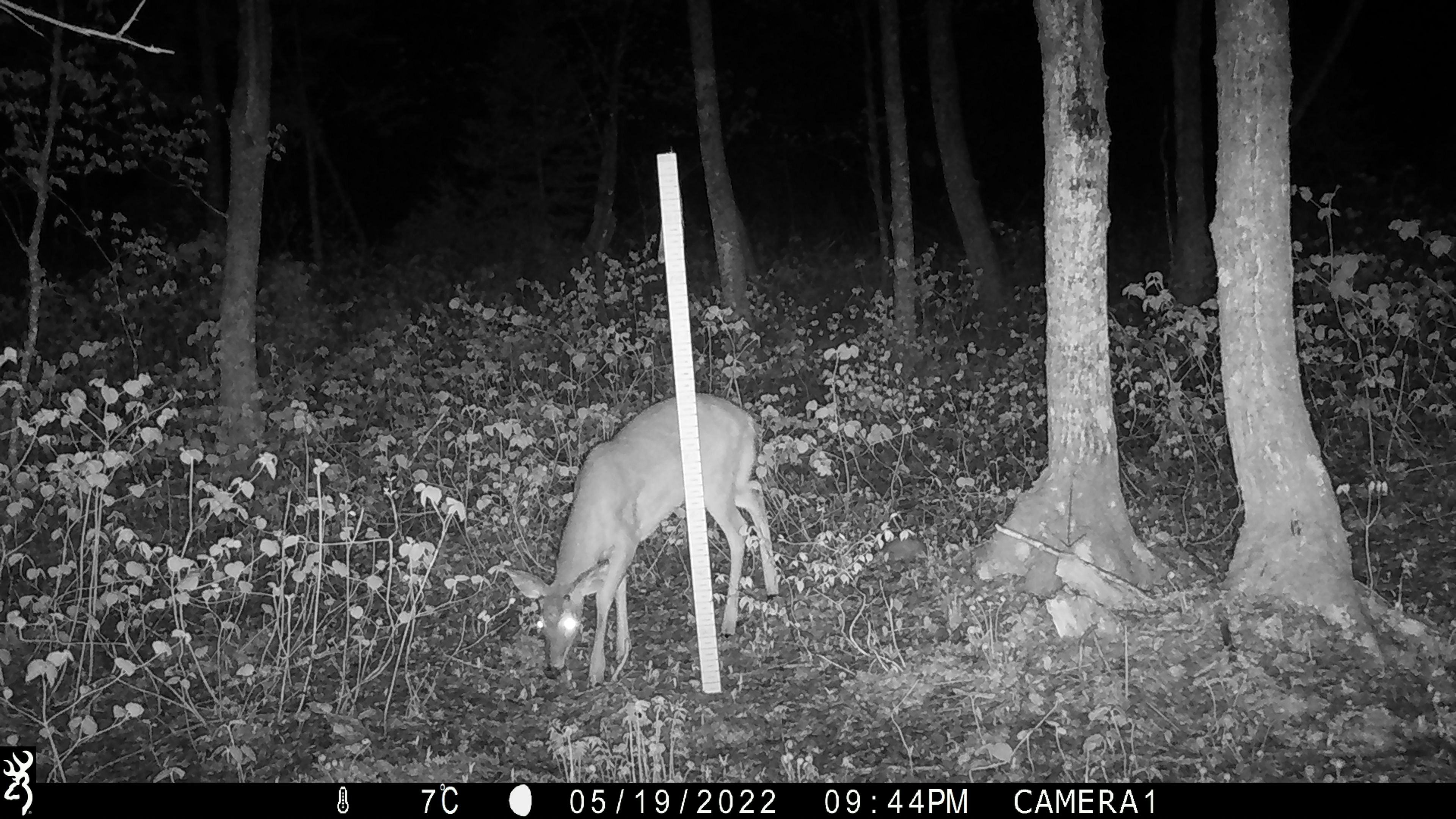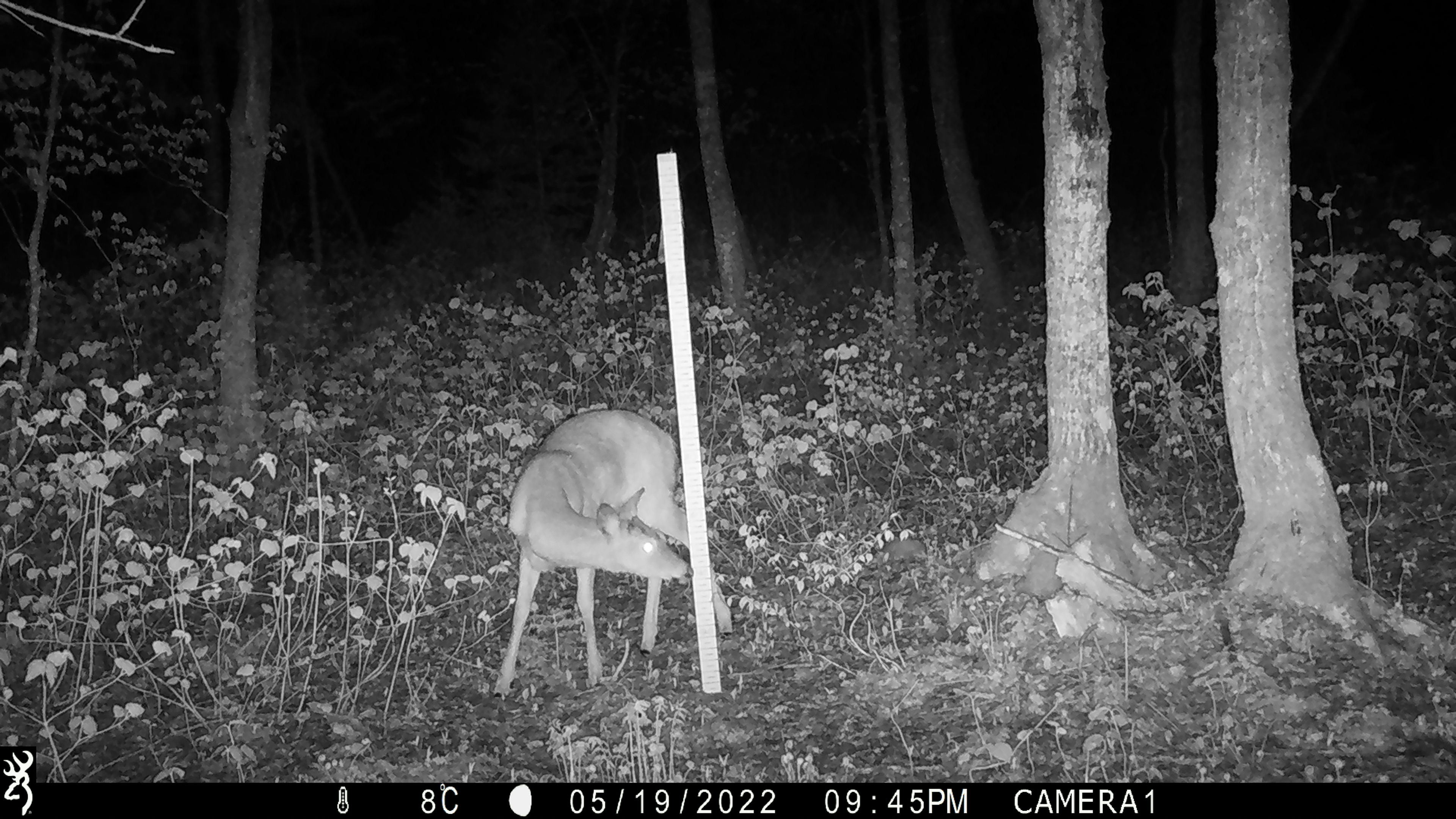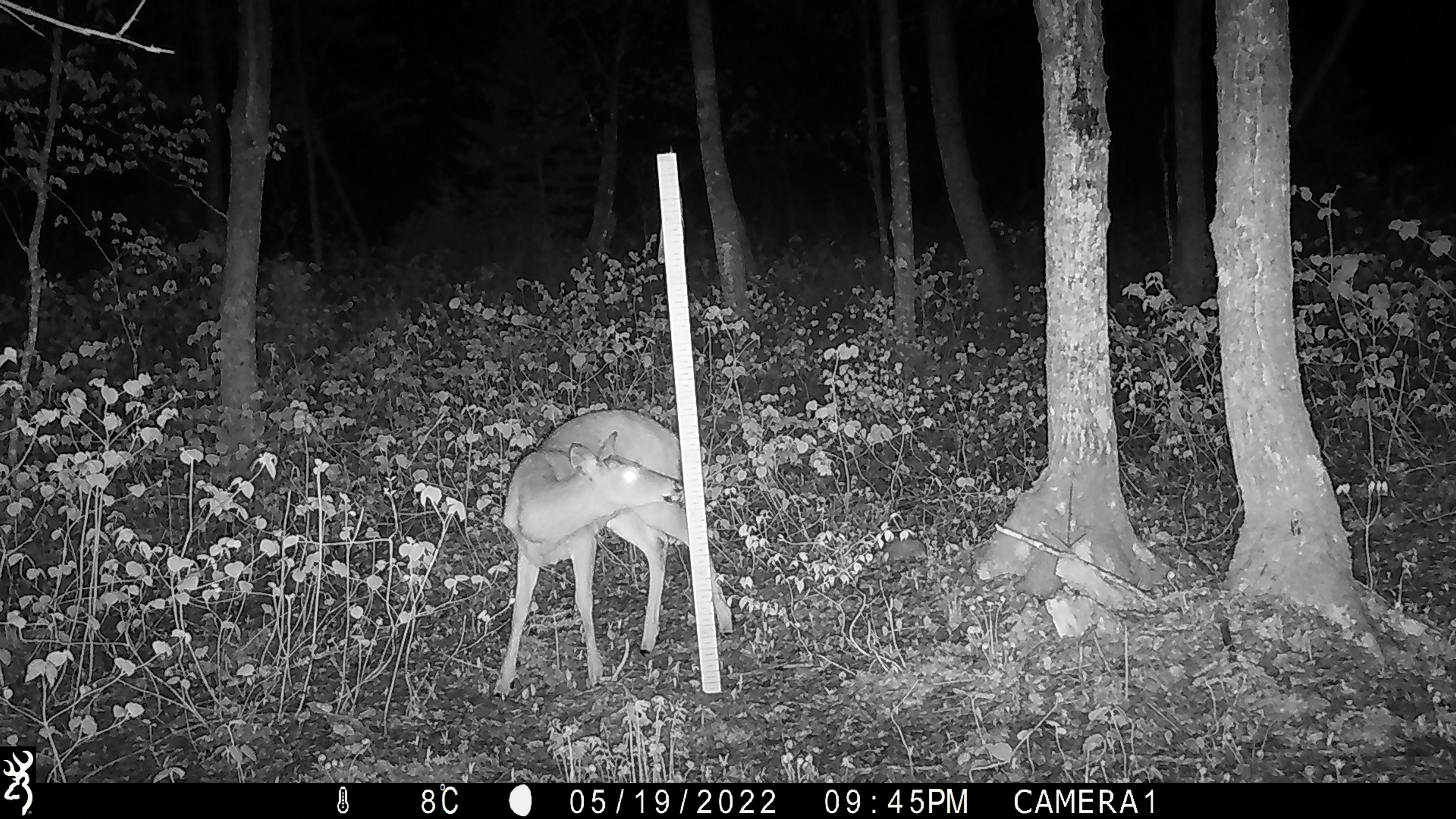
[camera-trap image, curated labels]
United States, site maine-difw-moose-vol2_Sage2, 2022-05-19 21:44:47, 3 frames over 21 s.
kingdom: Animalia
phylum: Chordata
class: Mammalia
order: Artiodactyla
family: Cervidae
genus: Odocoileus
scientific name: Odocoileus virginianus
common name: white-tailed deer